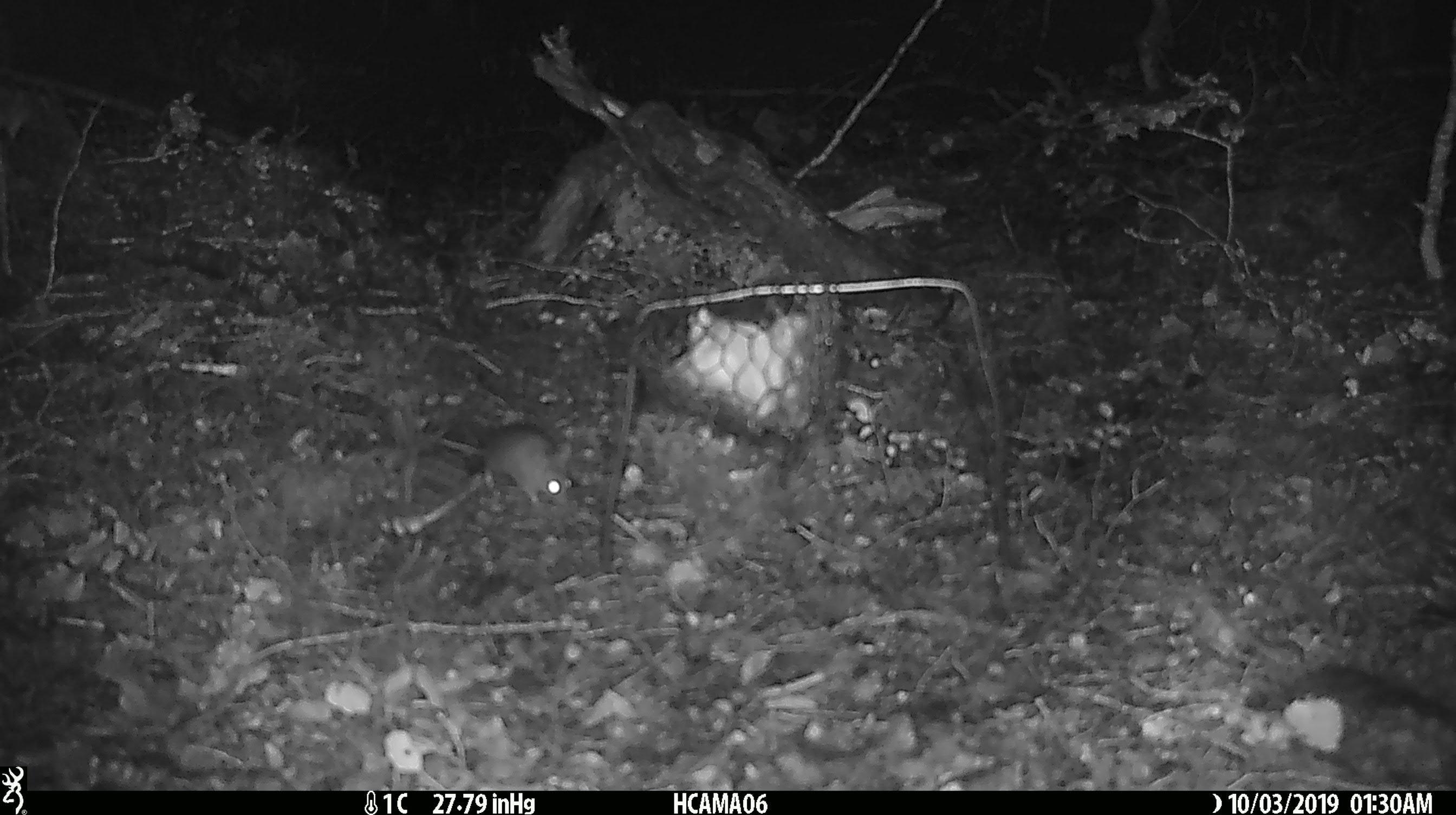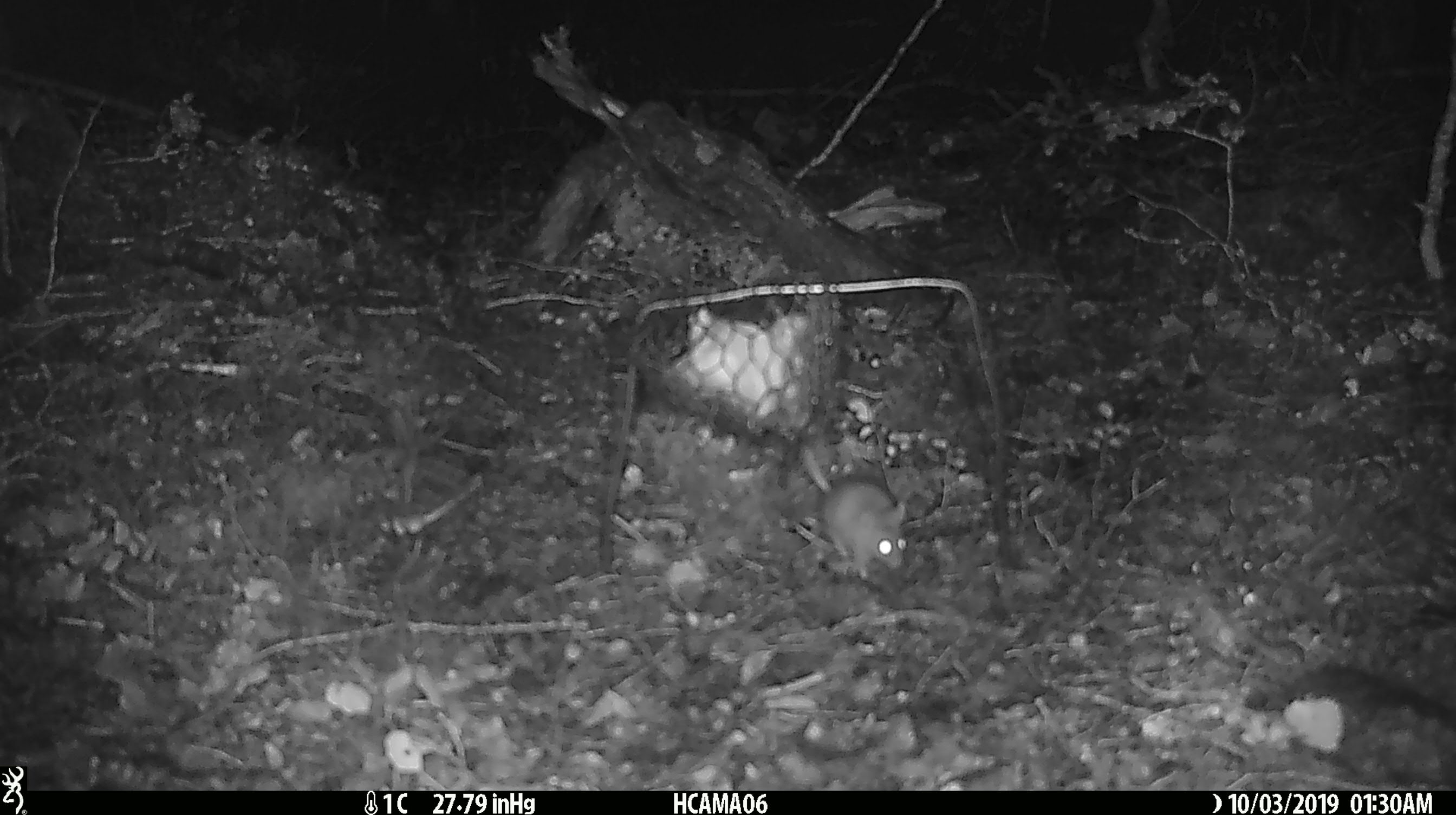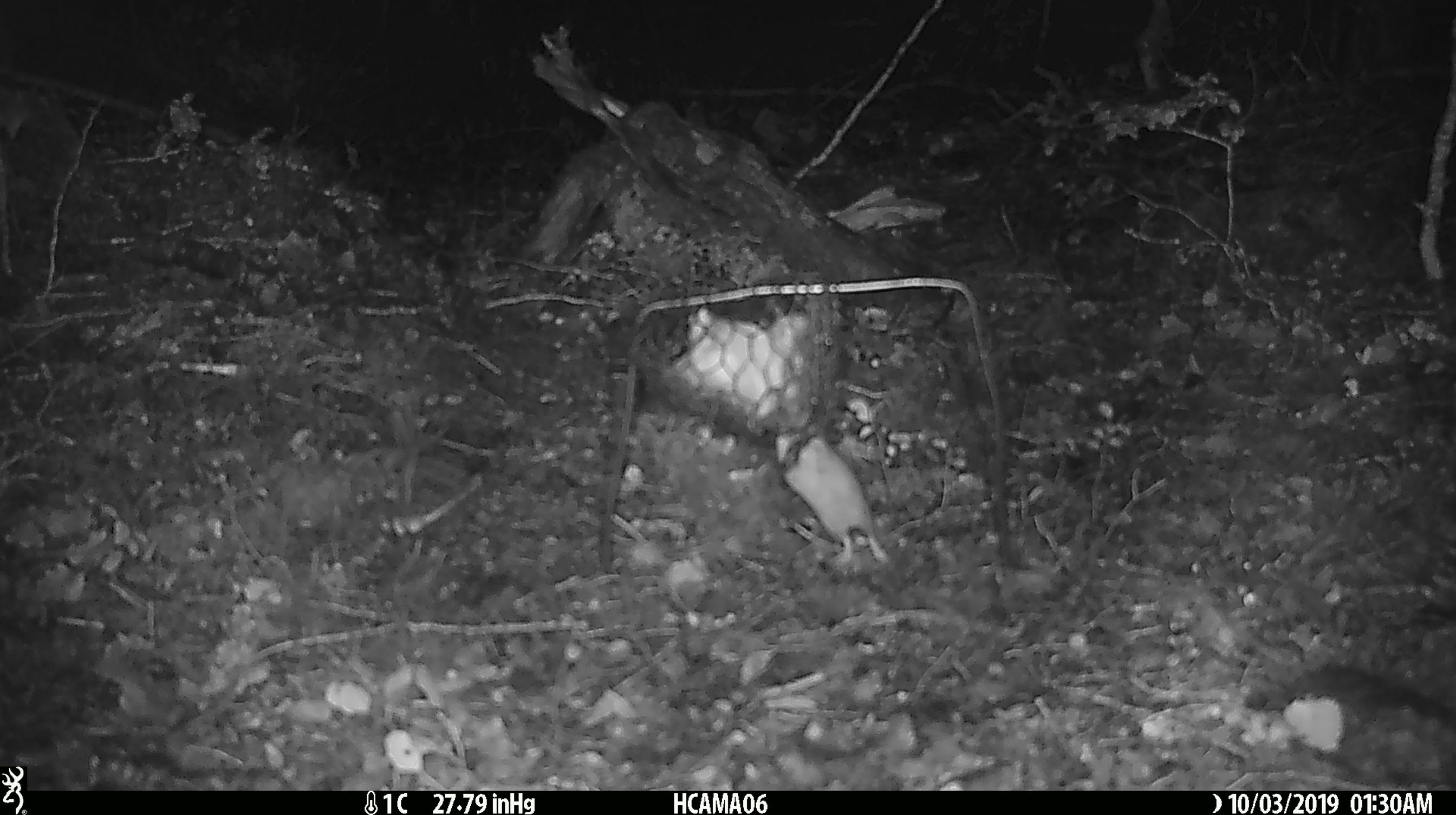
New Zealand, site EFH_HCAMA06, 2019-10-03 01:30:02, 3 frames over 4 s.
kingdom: Animalia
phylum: Chordata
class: Mammalia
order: Rodentia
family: Muridae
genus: Mus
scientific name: Mus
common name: mouse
Mouse (Mus).